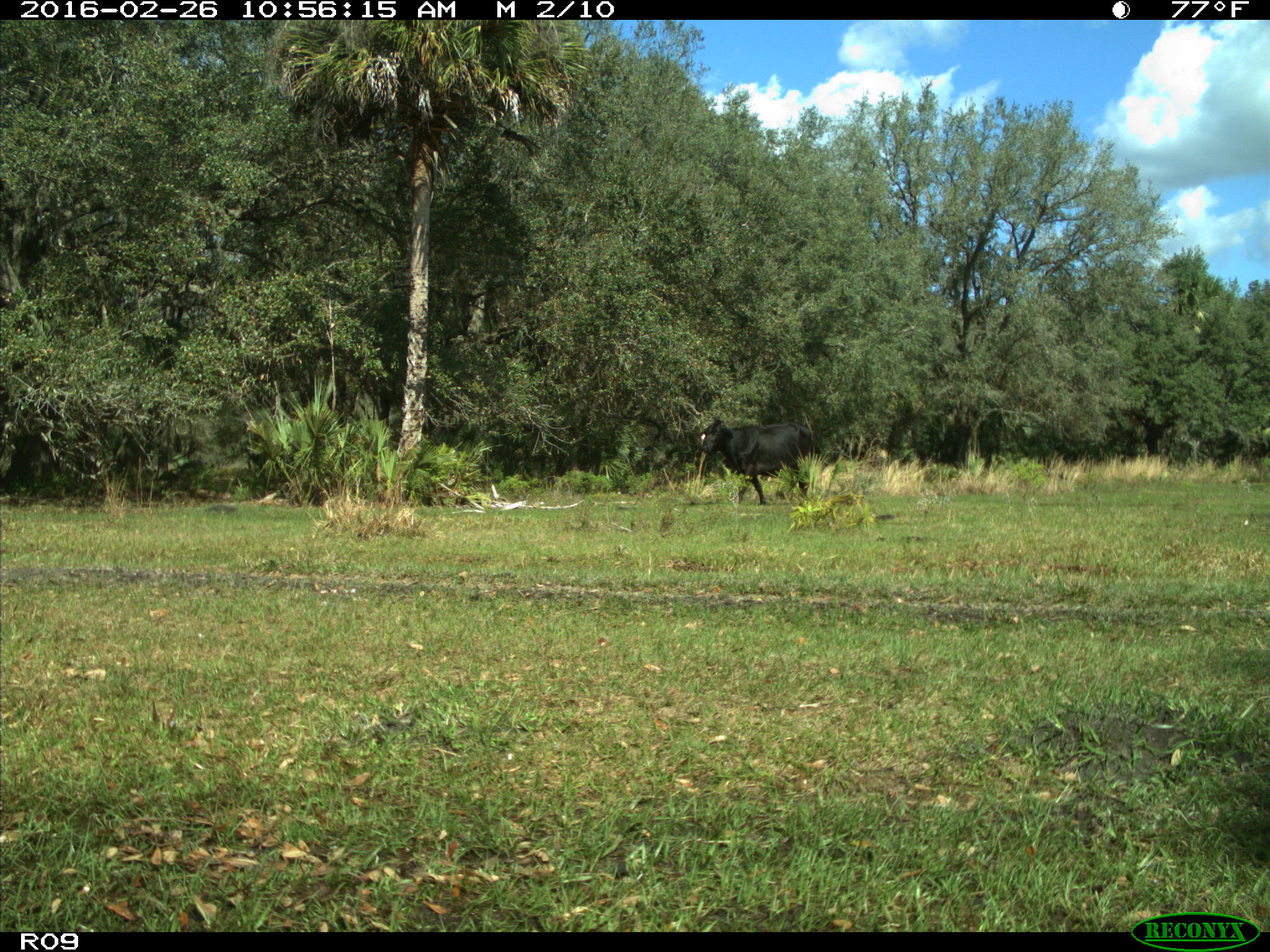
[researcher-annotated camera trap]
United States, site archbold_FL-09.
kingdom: Animalia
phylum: Chordata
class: Mammalia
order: Artiodactyla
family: Bovidae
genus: Bos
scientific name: Bos taurus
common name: domestic cow